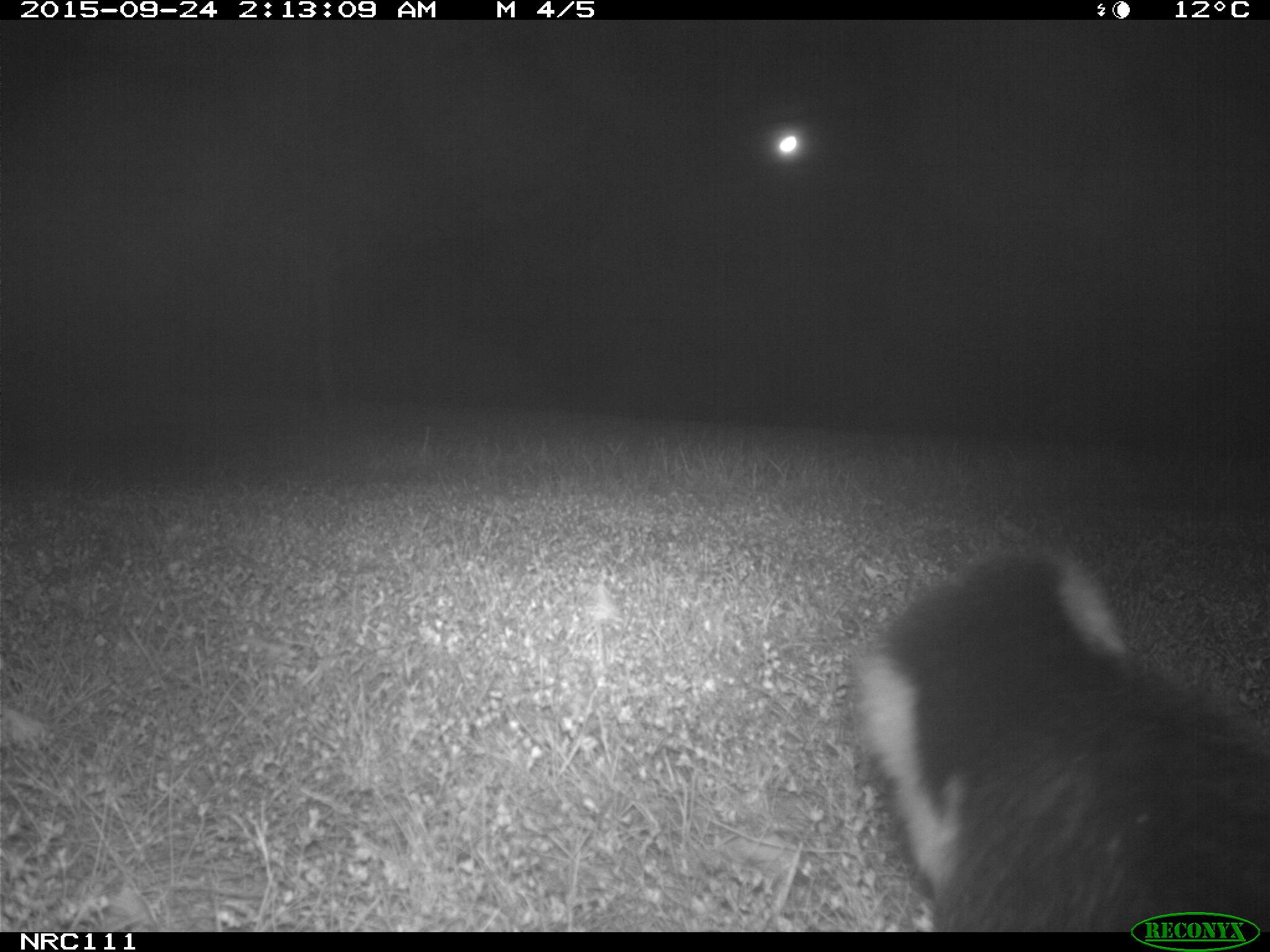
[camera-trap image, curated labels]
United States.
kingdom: Animalia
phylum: Chordata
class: Mammalia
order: Carnivora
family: Mephitidae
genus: Mephitis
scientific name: Mephitis mephitis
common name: striped skunk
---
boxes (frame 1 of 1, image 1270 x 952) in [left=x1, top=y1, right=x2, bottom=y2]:
Striped Skunk: [left=843, top=540, right=1270, bottom=933]